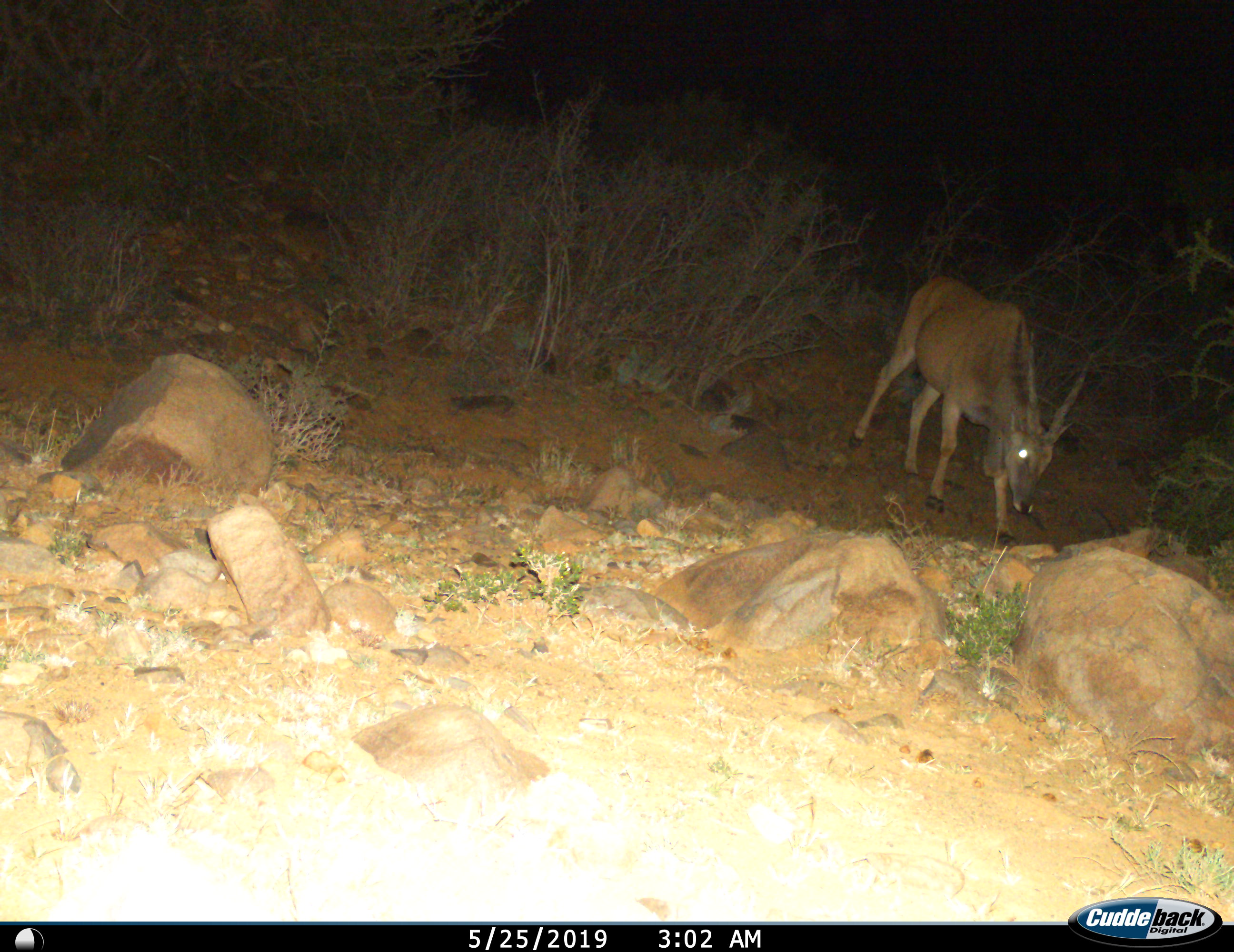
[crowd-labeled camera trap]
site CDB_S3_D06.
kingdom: Animalia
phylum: Chordata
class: Mammalia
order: Artiodactyla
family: Bovidae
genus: Tragelaphus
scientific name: Tragelaphus oryx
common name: eland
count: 1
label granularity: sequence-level